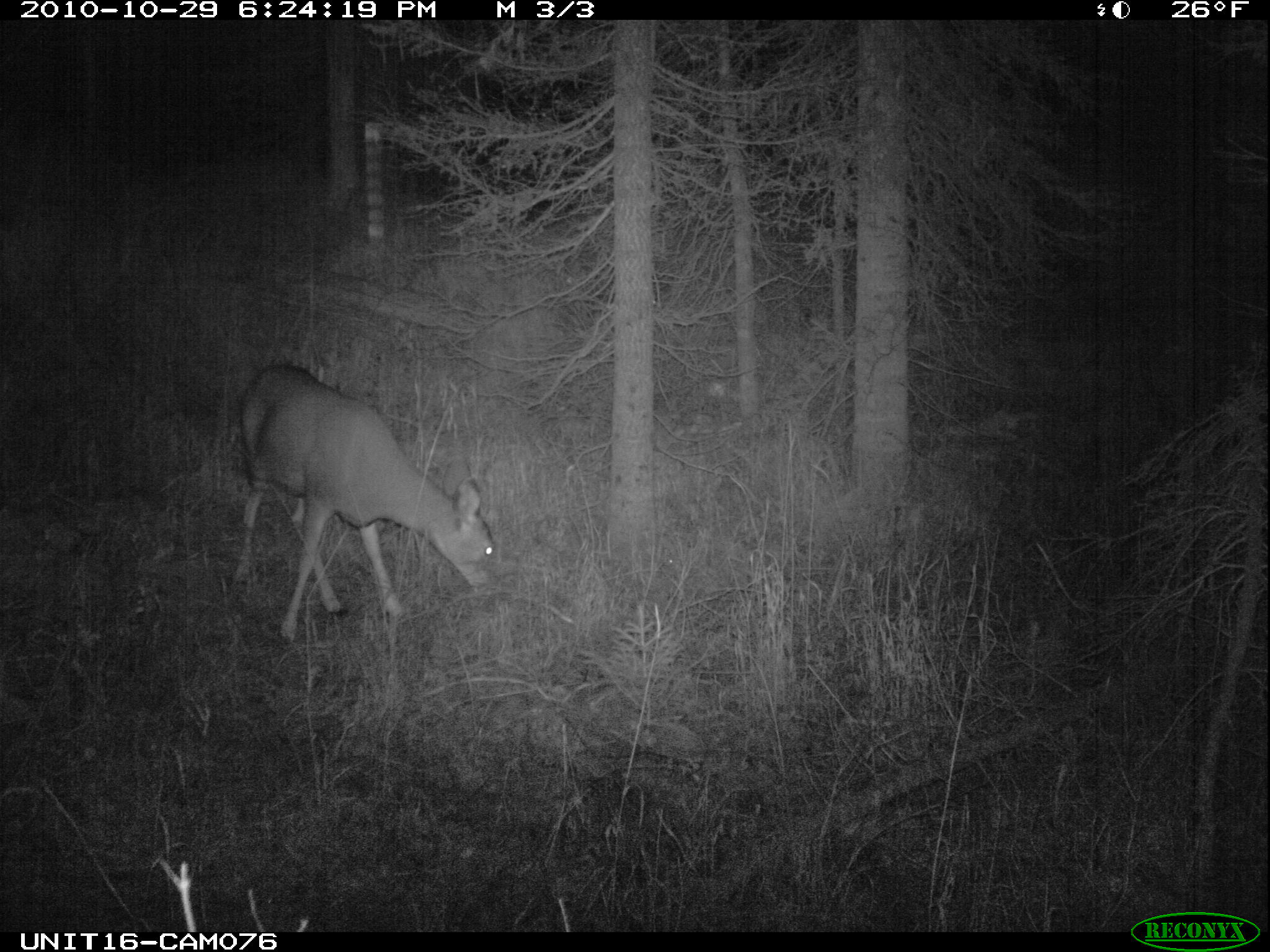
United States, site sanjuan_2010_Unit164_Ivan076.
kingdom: Animalia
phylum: Chordata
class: Mammalia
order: Artiodactyla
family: Cervidae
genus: Odocoileus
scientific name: Odocoileus hemionus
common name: mule deer